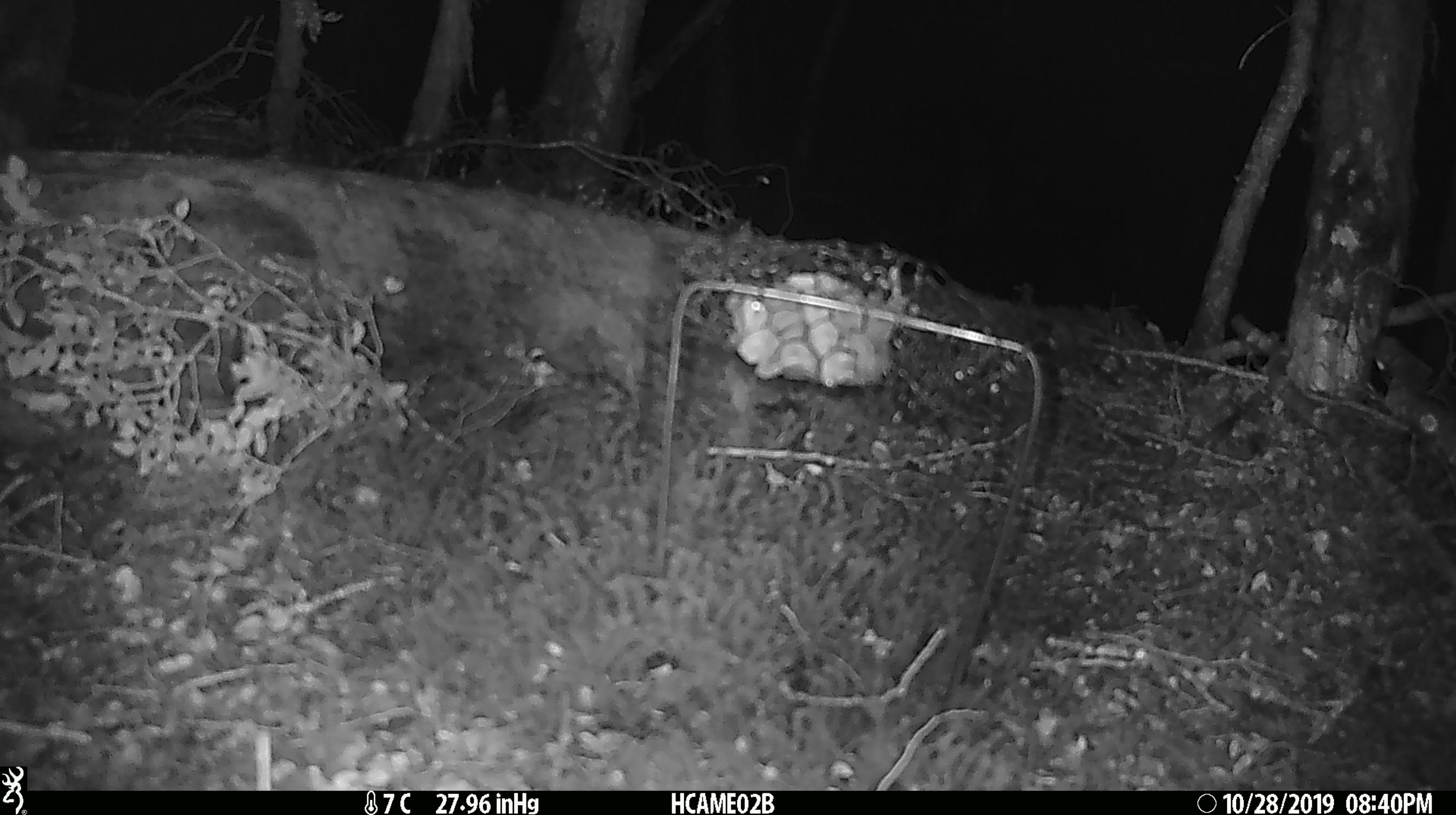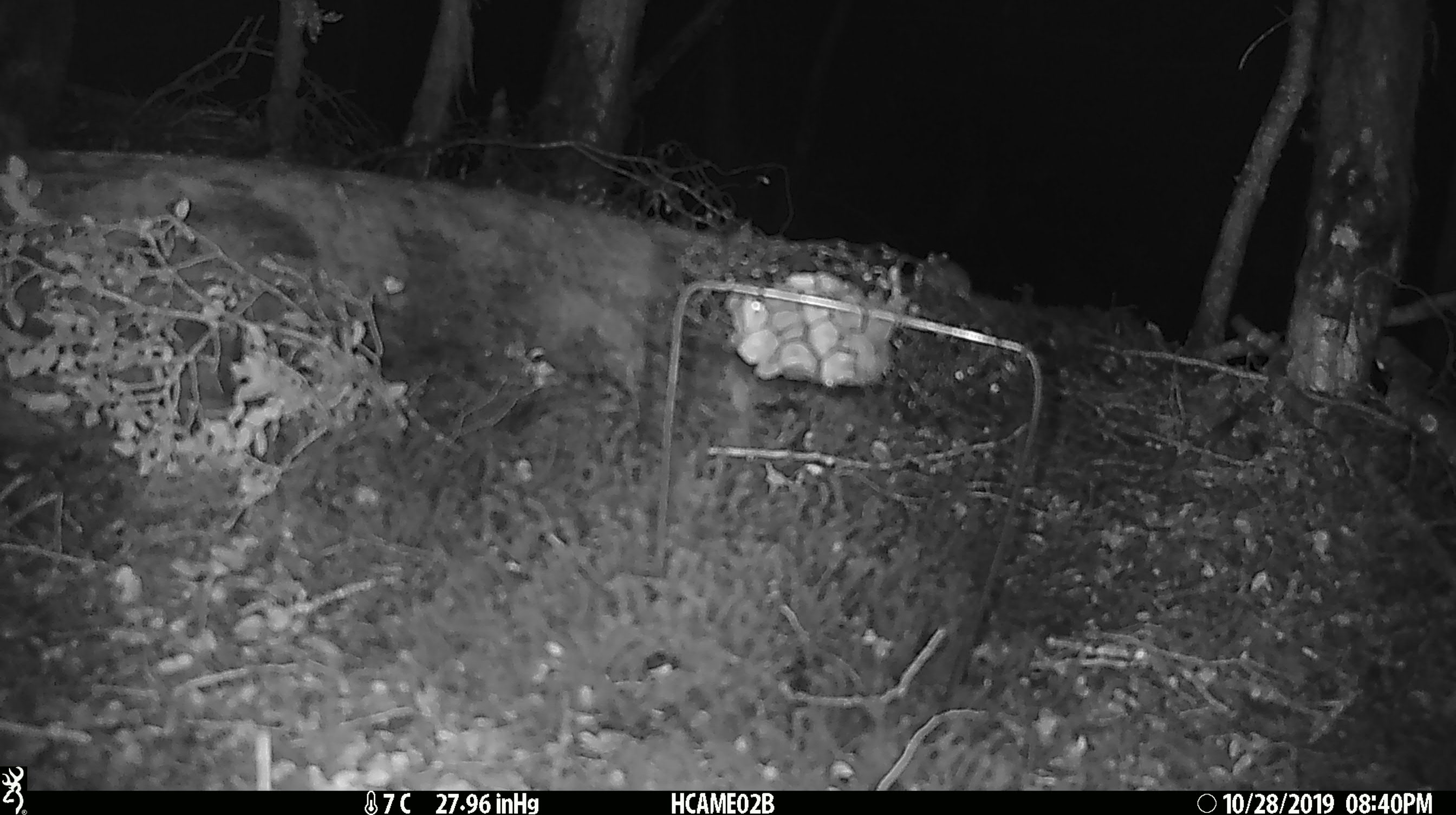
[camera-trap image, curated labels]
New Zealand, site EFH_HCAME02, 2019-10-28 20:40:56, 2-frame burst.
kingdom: Animalia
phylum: Chordata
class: Mammalia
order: Rodentia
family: Muridae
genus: Mus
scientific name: Mus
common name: mouse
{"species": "mouse (Mus)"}